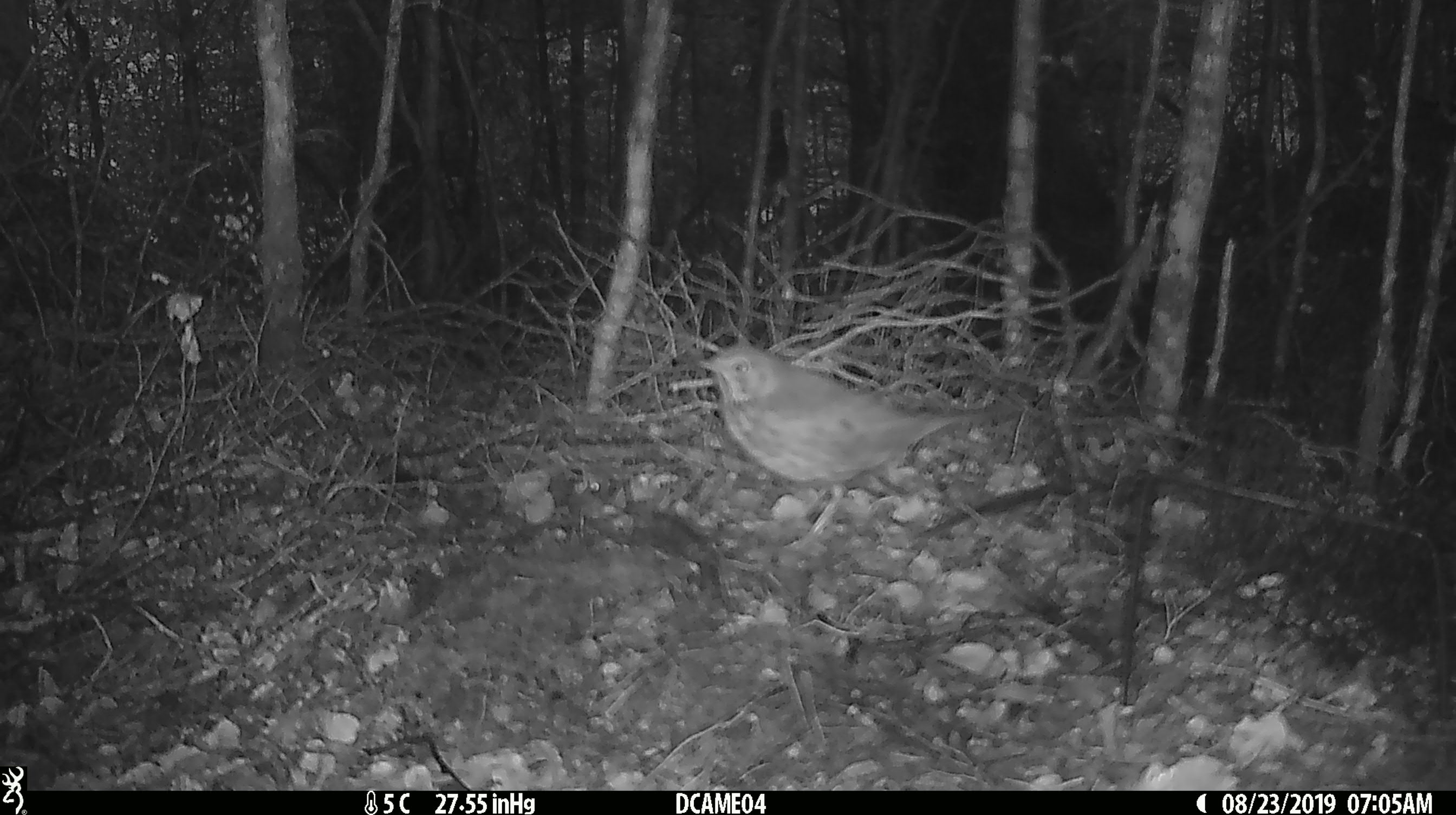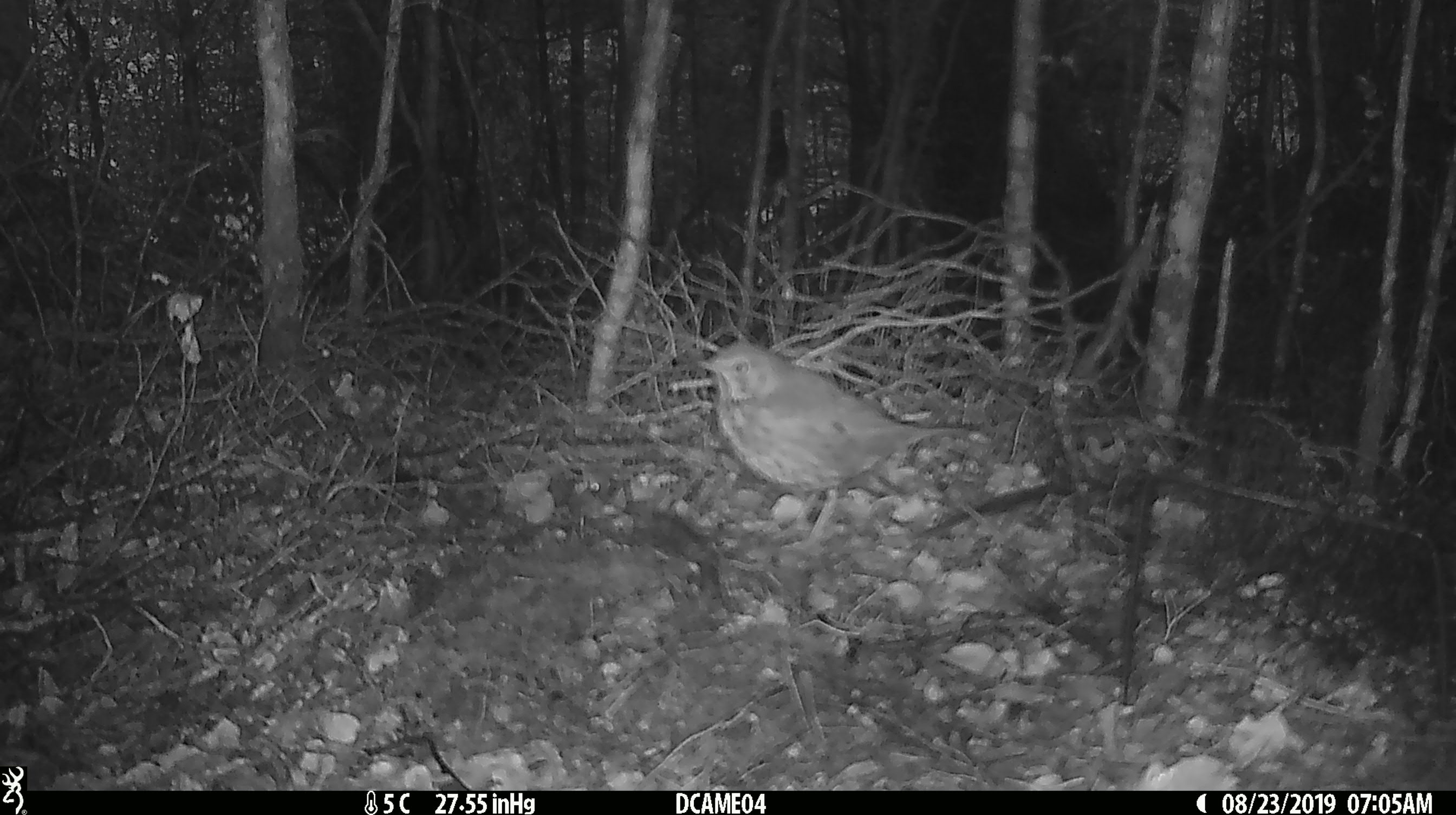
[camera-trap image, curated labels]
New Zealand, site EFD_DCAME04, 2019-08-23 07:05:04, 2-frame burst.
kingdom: Animalia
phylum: Chordata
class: Aves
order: Passeriformes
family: Turdidae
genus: Turdus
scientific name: Turdus philomelos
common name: song thrush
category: thrush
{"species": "thrush (song thrush) (Turdus philomelos)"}